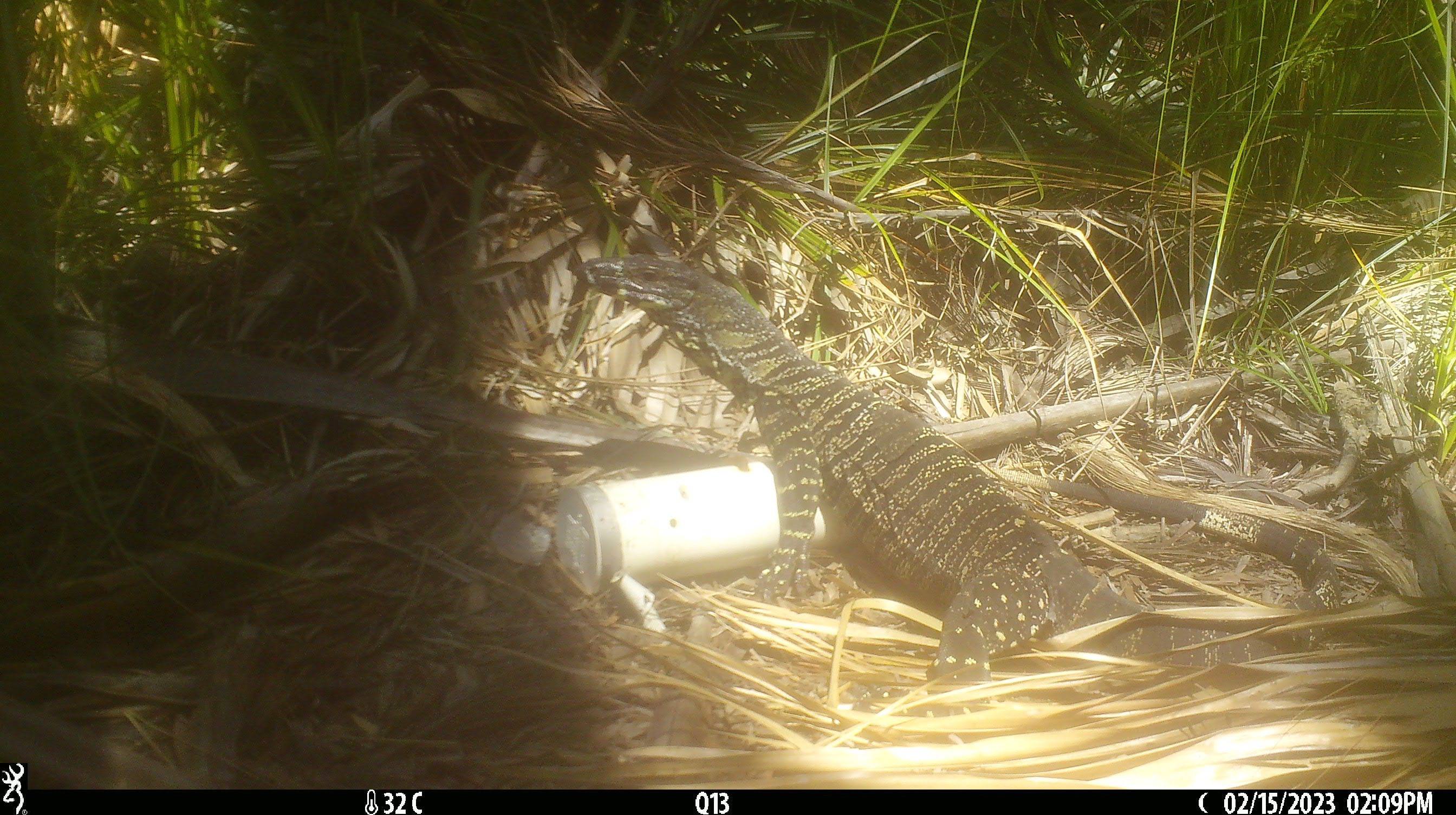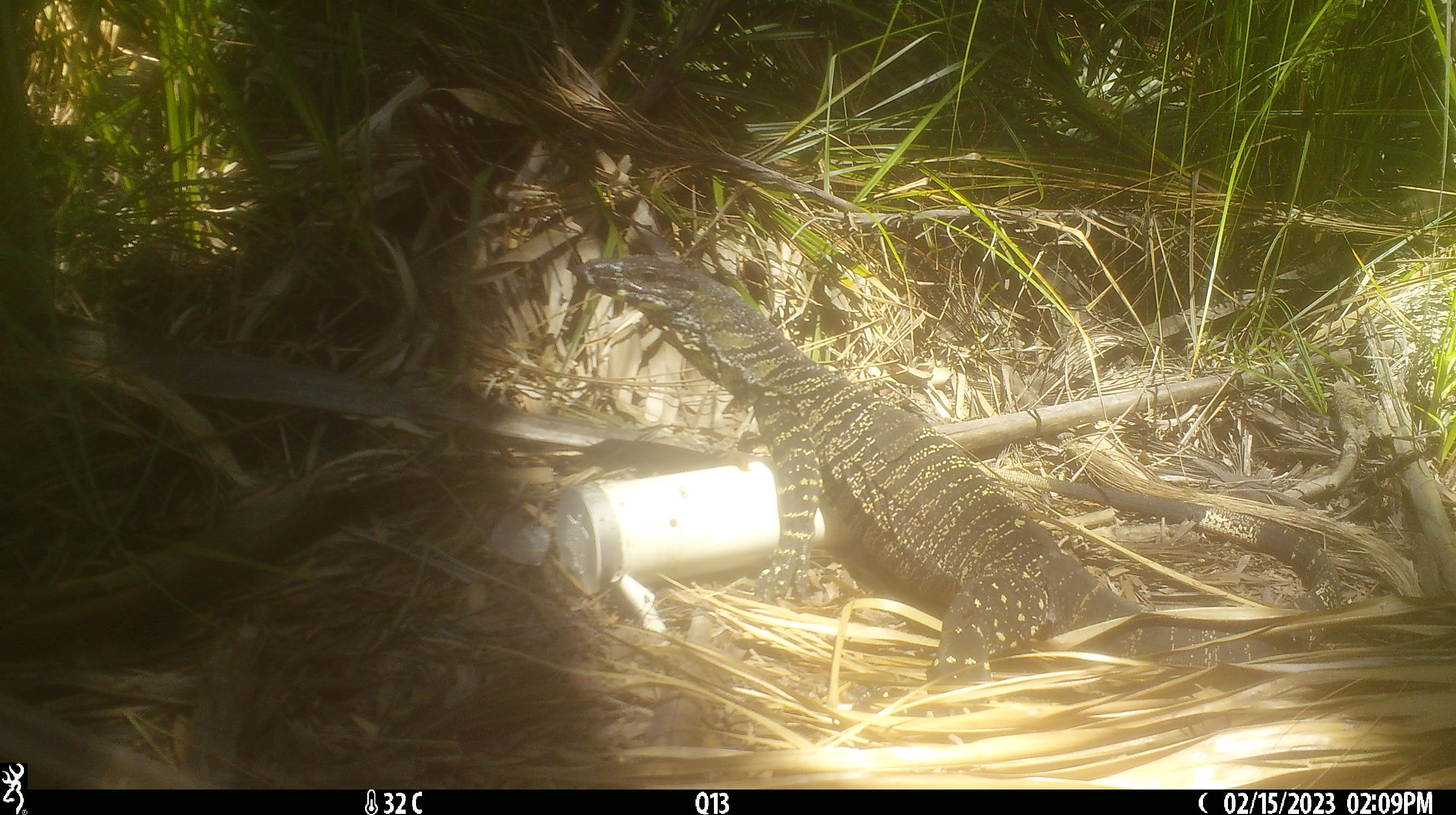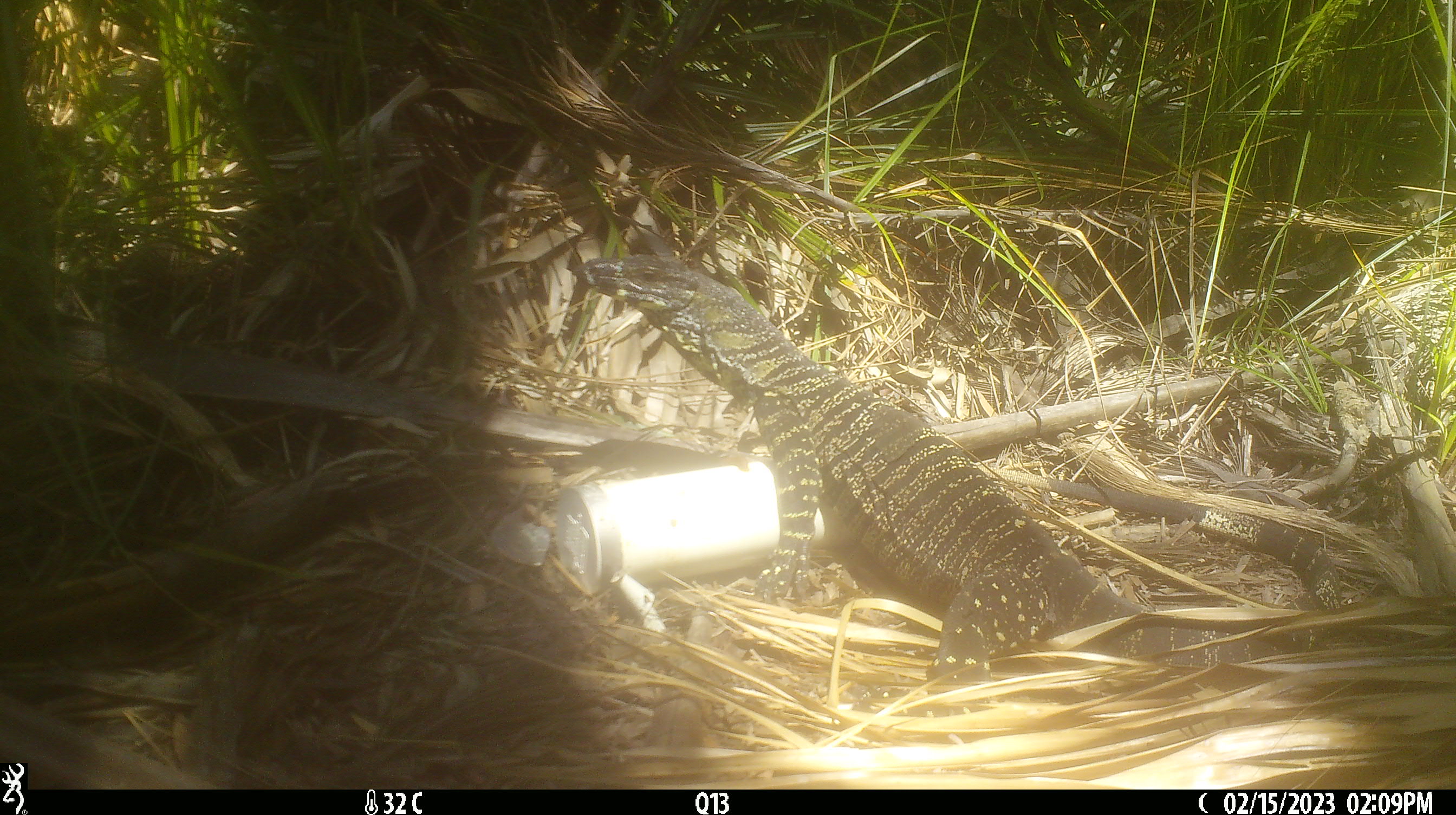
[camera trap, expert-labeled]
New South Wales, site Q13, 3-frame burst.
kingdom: Animalia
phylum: Chordata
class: Reptilia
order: Squamata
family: Varanidae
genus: Varanus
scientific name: Varanus varius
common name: lace monitor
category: goanna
Goanna (lace monitor) (Varanus varius).